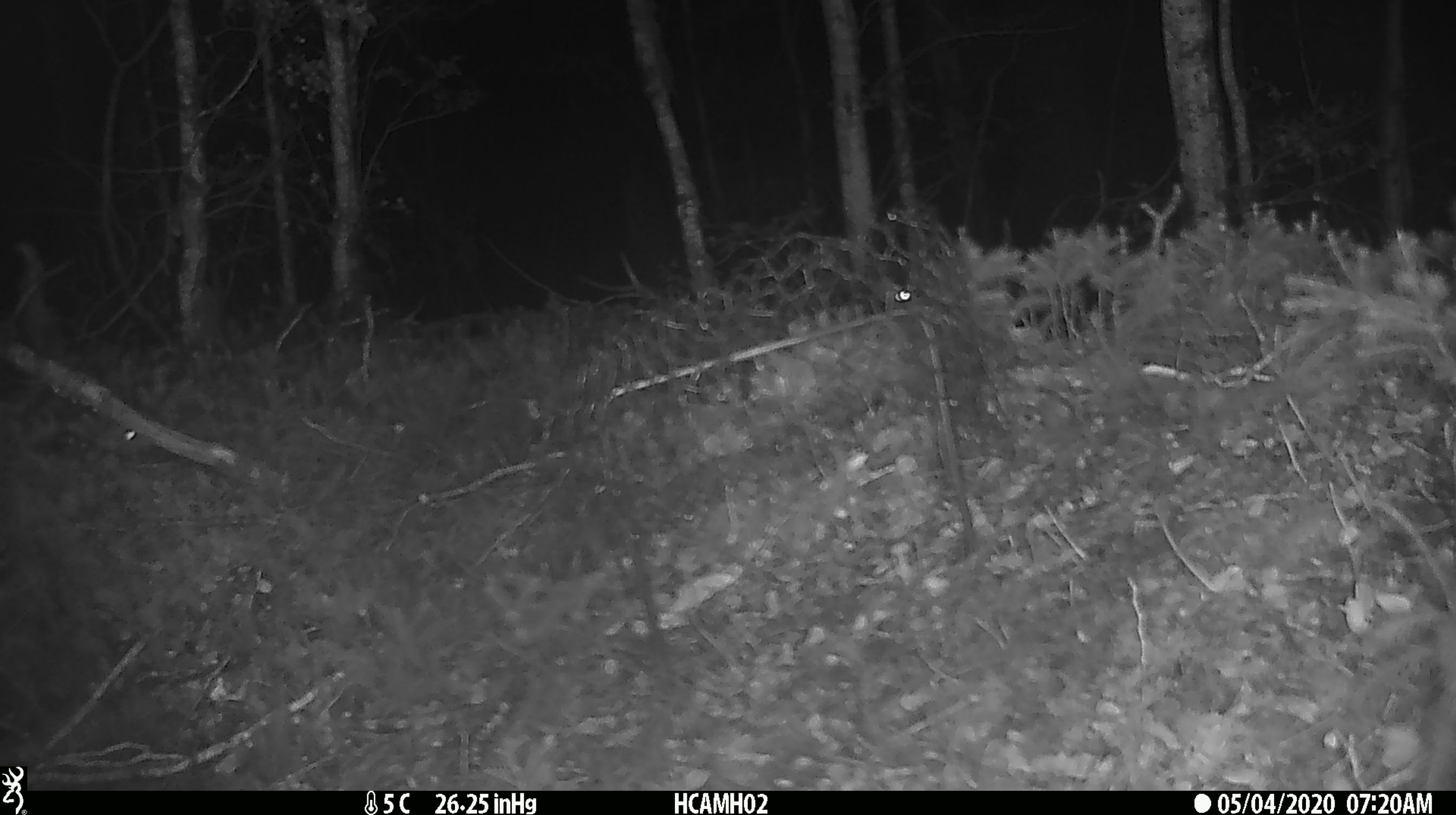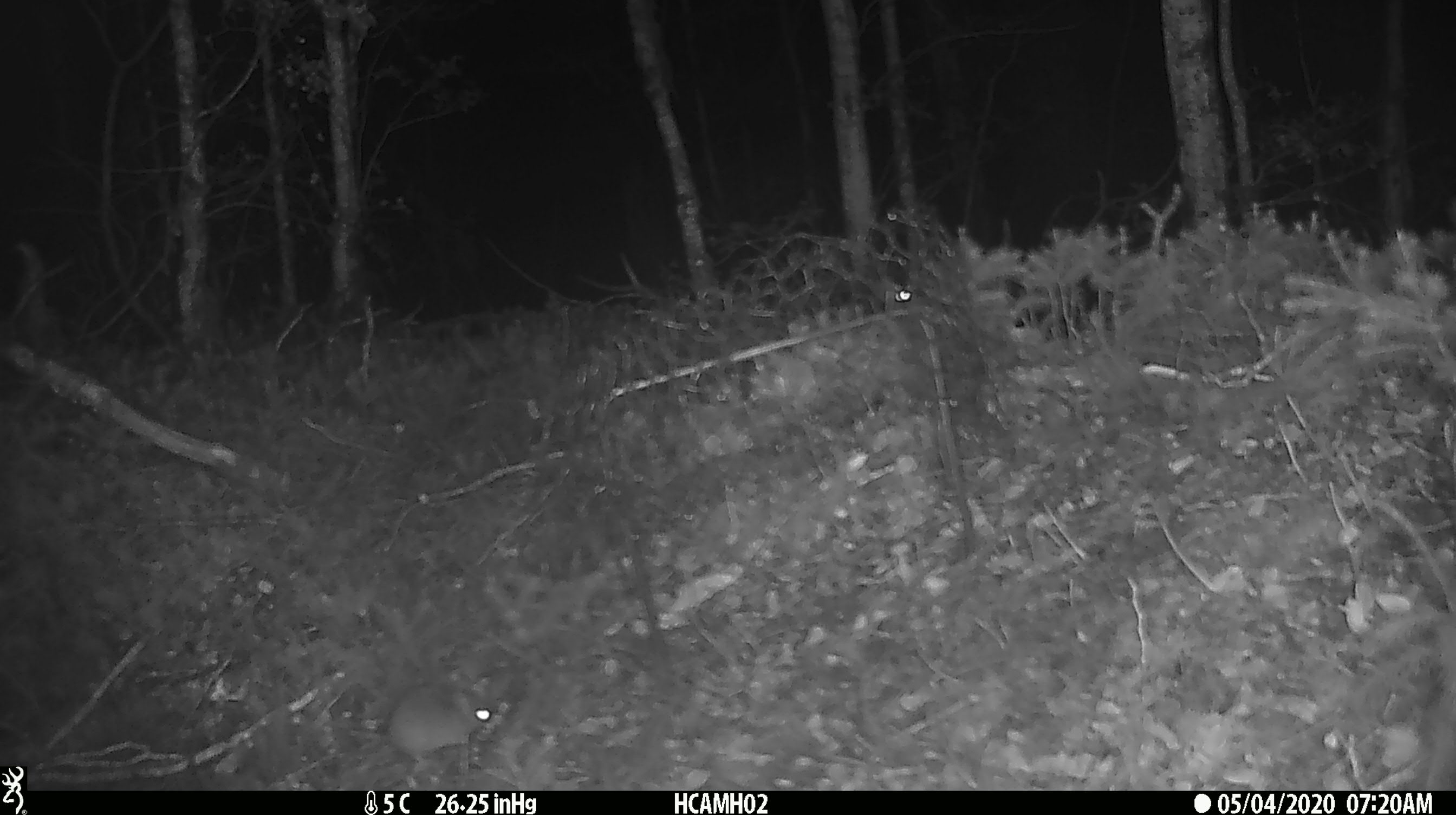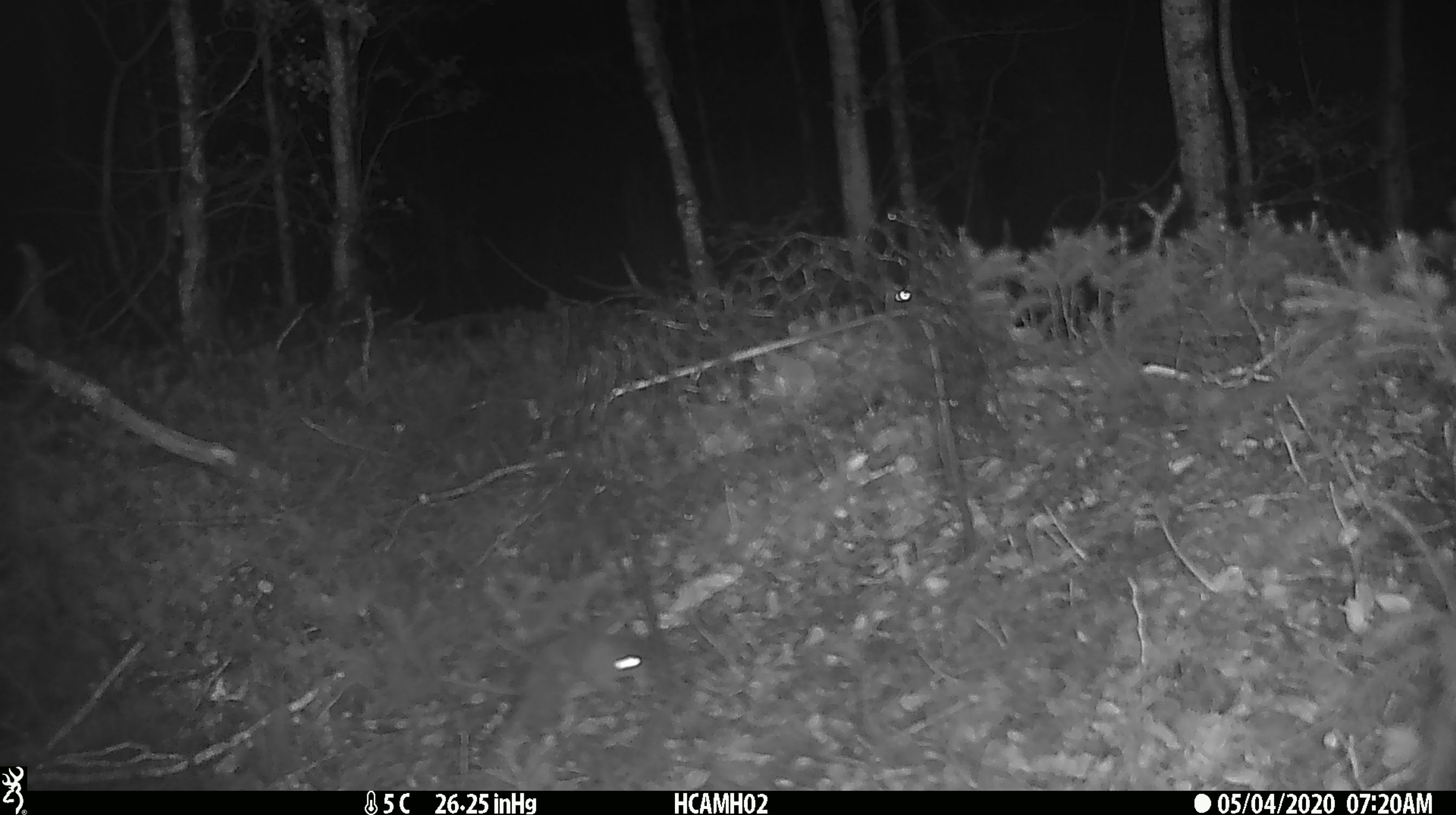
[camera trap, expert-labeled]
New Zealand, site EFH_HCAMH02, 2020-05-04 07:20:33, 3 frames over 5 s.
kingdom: Animalia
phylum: Chordata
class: Mammalia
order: Rodentia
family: Muridae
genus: Mus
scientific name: Mus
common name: mouse